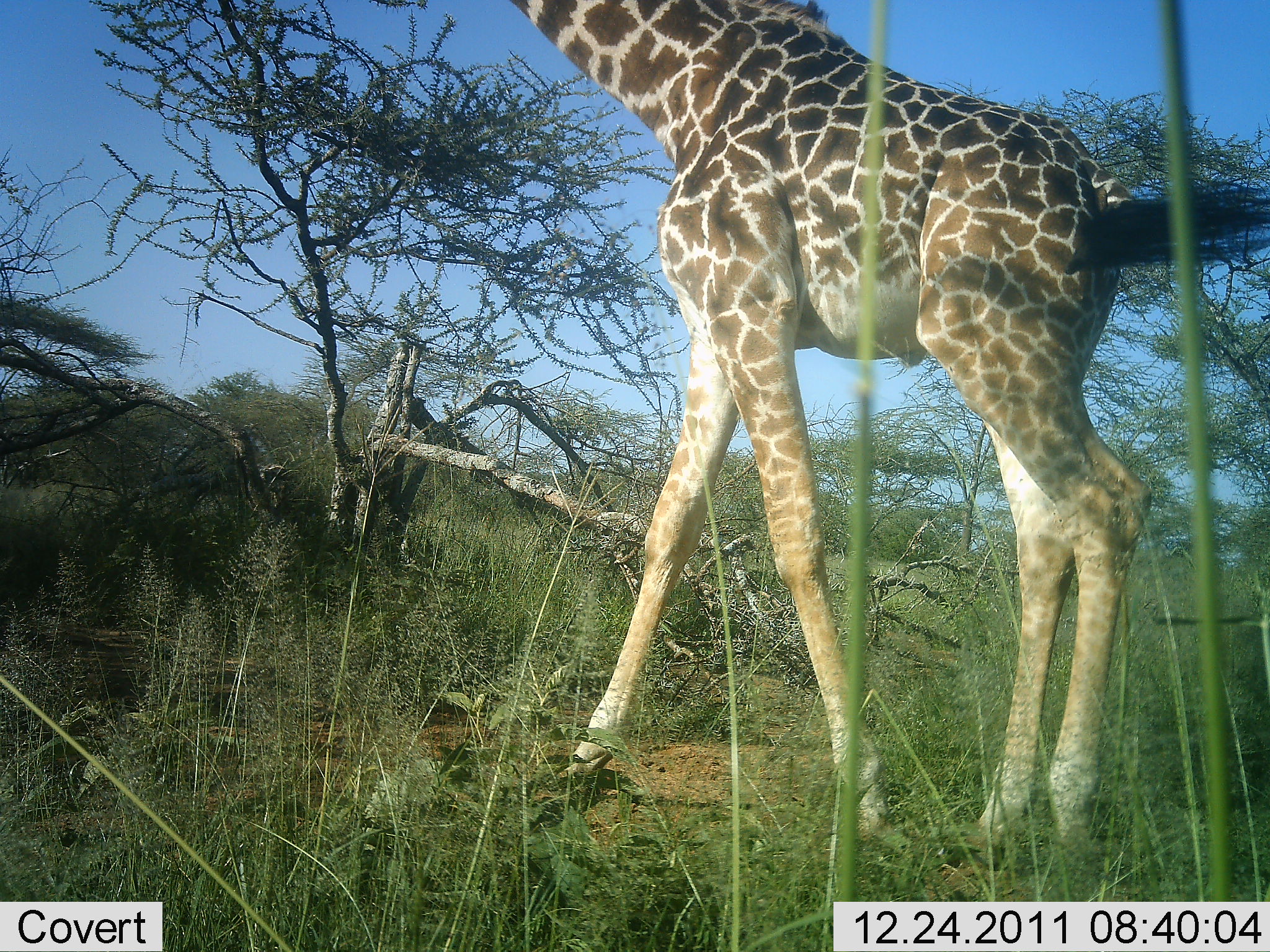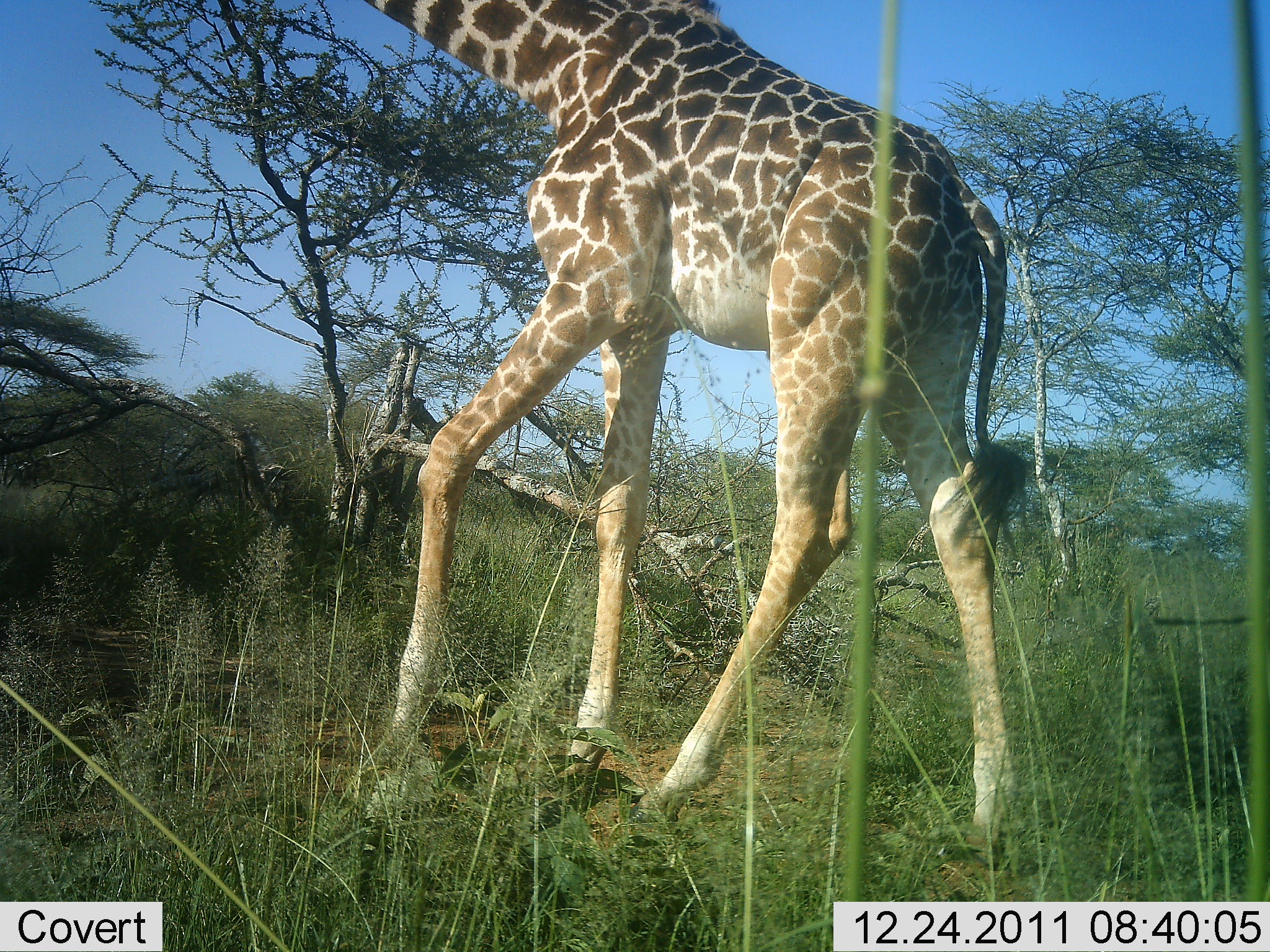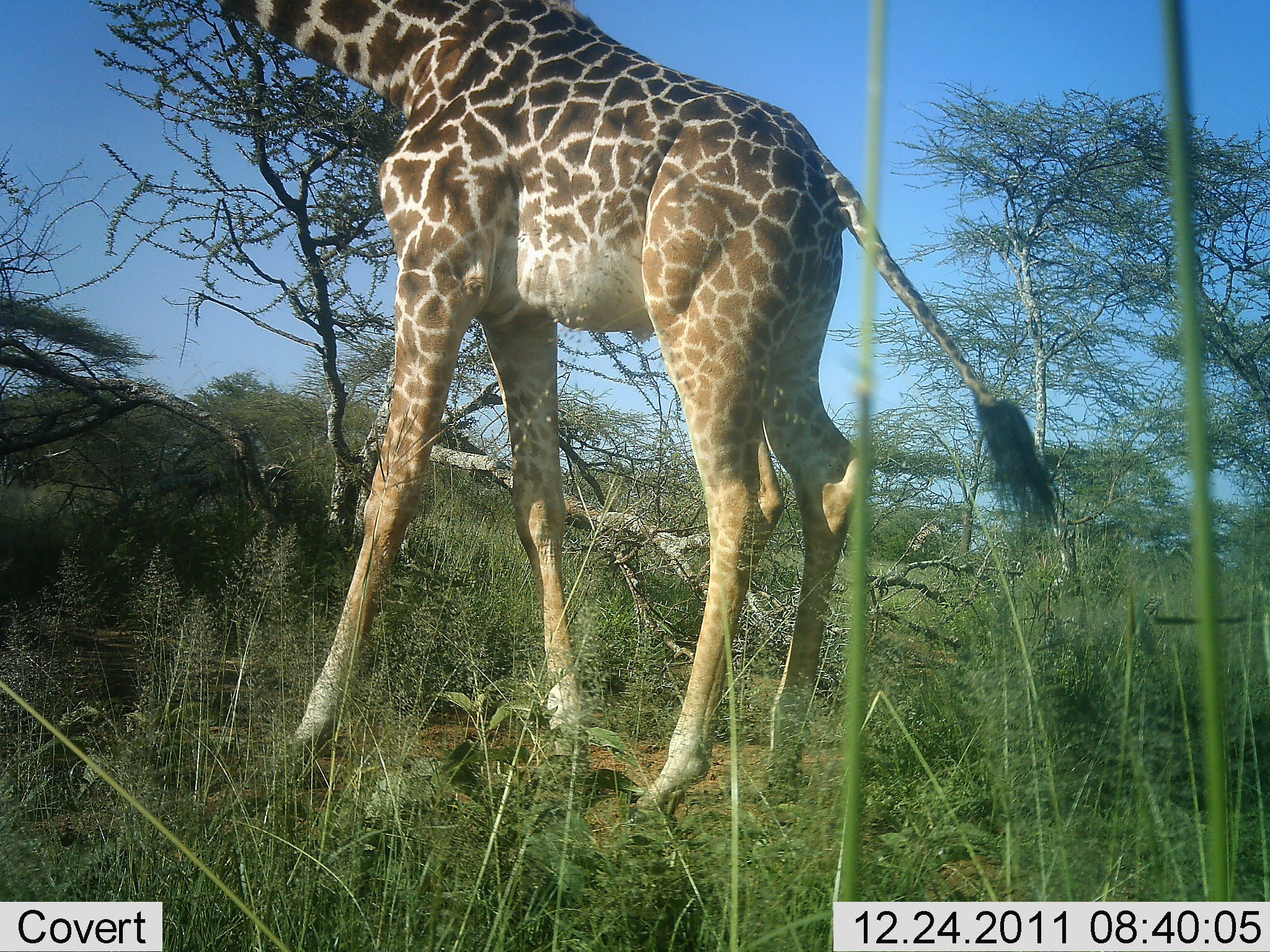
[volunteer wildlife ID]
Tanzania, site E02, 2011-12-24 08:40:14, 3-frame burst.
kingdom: Animalia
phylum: Chordata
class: Mammalia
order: Artiodactyla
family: Giraffidae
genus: Giraffa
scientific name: Giraffa camelopardalis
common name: giraffe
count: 1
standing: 7%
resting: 0%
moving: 93%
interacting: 0%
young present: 0%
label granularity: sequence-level